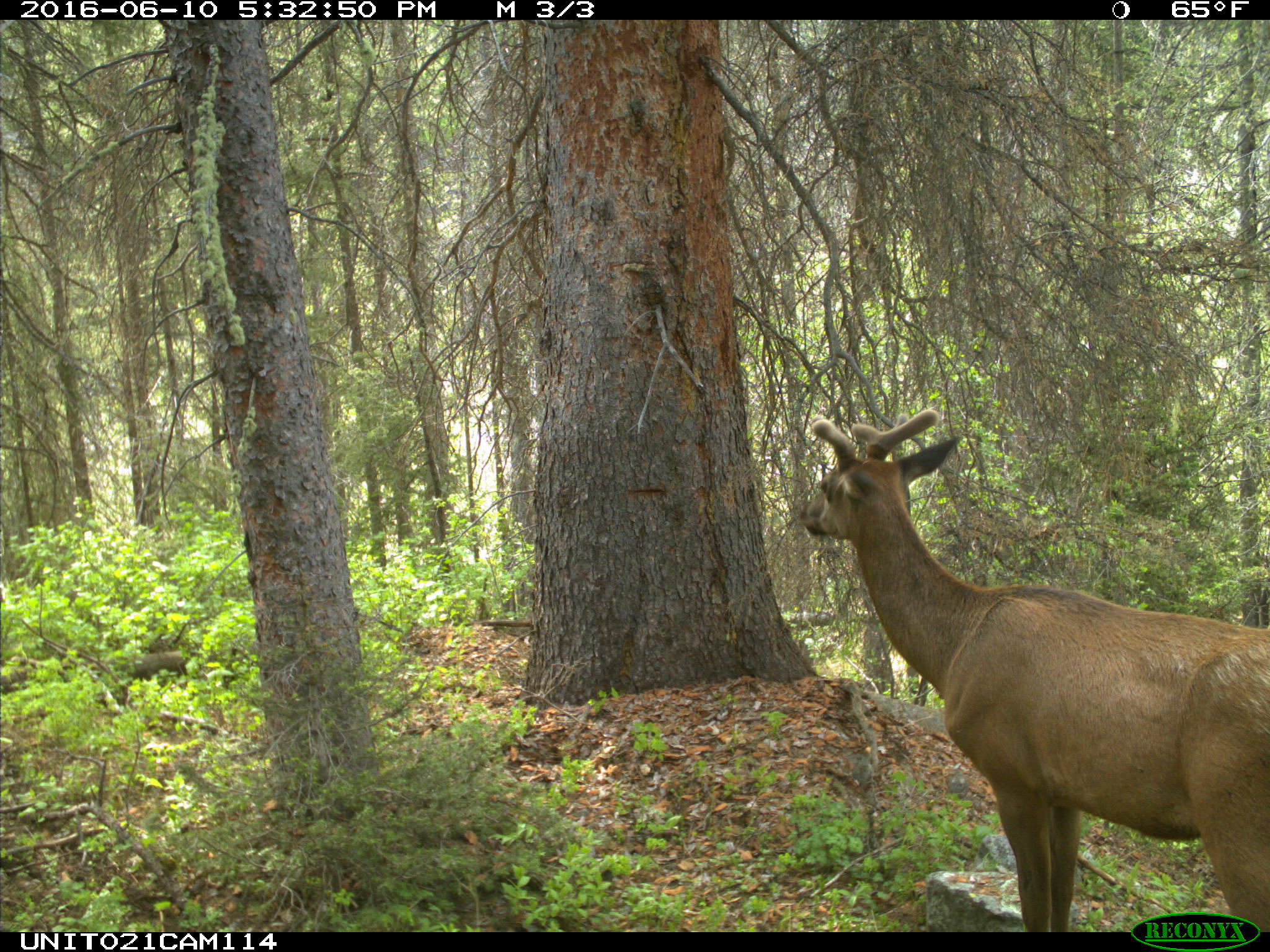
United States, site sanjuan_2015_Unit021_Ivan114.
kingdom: Animalia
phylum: Chordata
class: Mammalia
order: Artiodactyla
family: Cervidae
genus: Cervus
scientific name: Cervus elaphus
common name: red deer